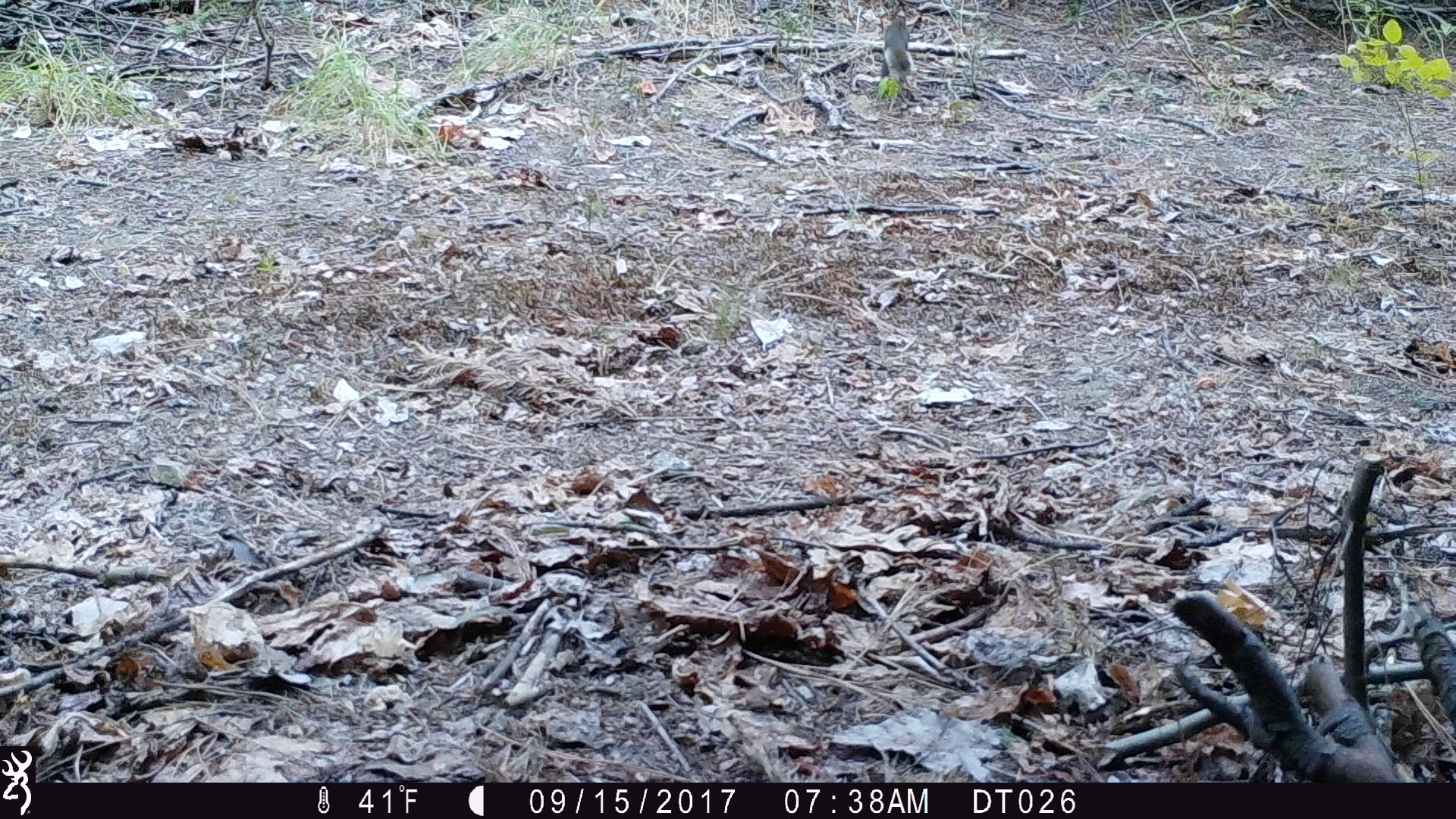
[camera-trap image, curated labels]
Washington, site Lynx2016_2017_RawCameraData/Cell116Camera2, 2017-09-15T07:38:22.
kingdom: Animalia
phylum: Chordata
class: Mammalia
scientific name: Mammalia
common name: small mammal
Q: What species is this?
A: Small mammal (Mammalia).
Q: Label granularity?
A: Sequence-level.